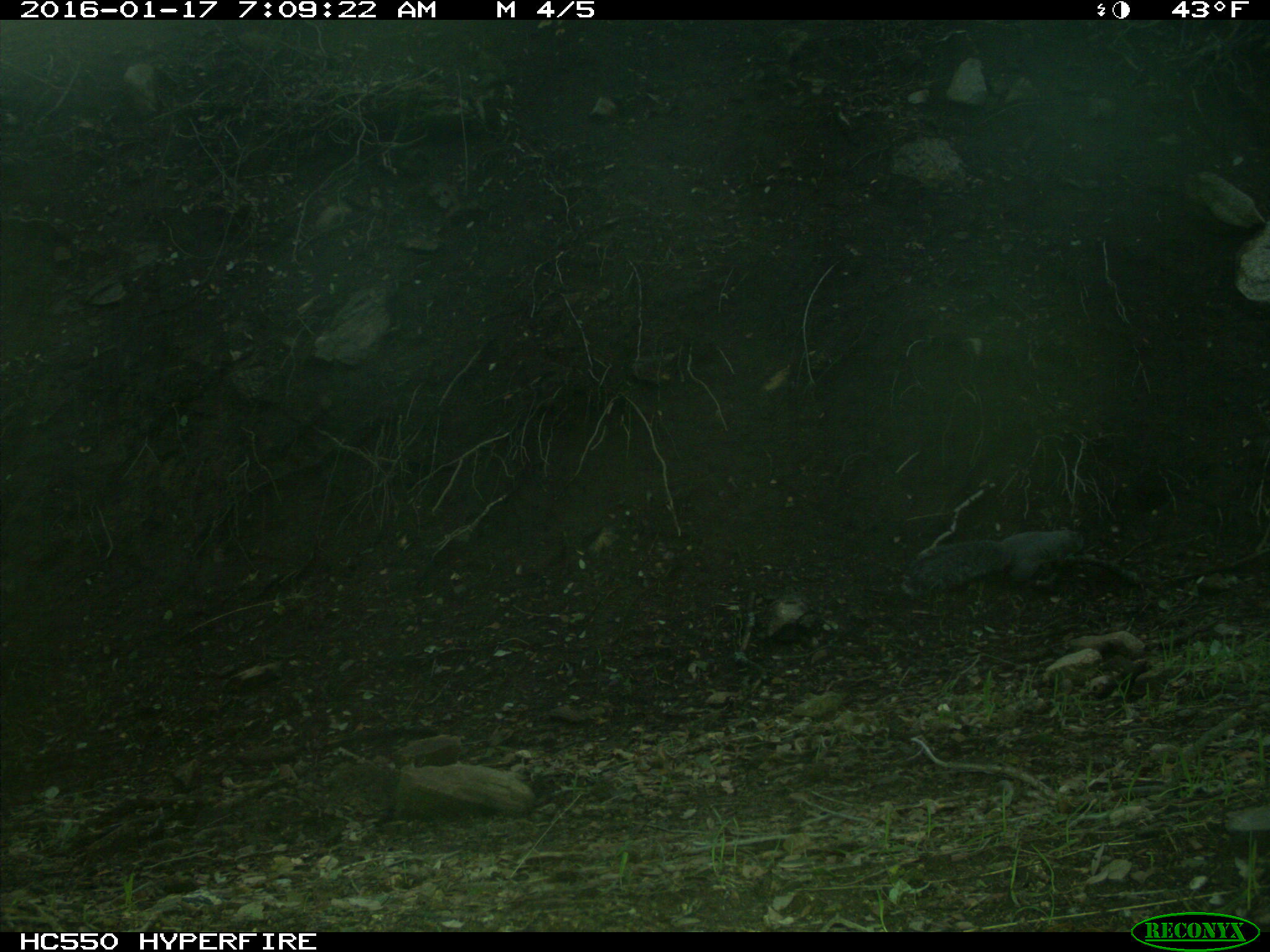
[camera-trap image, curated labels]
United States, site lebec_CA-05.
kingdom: Animalia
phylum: Chordata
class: Mammalia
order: Rodentia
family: Sciuridae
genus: Sciurus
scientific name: Sciurus carolinensis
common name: eastern gray squirrel